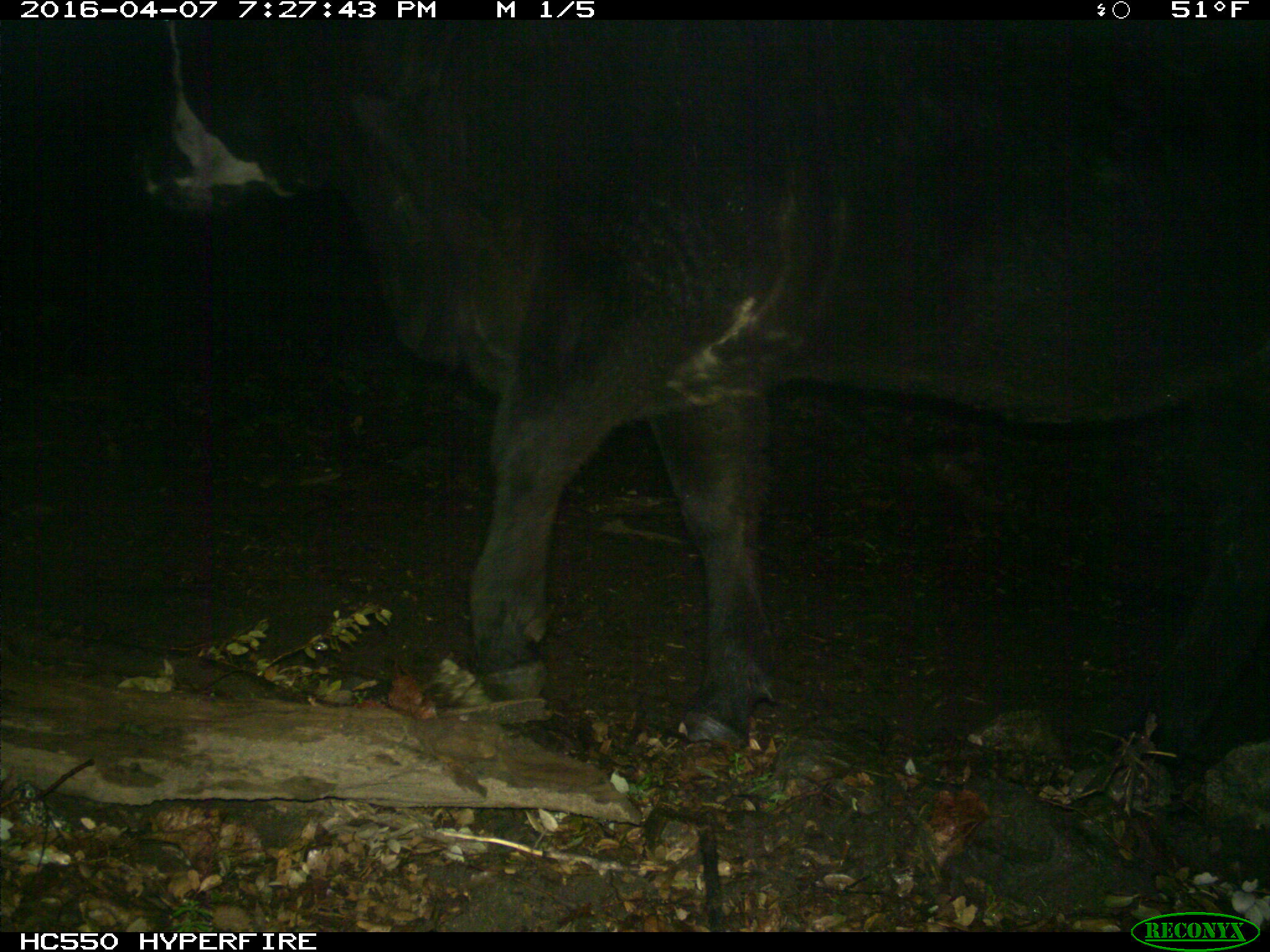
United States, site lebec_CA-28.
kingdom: Animalia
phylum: Chordata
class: Mammalia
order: Artiodactyla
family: Bovidae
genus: Bos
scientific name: Bos taurus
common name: domestic cow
Bos taurus (domestic cow).